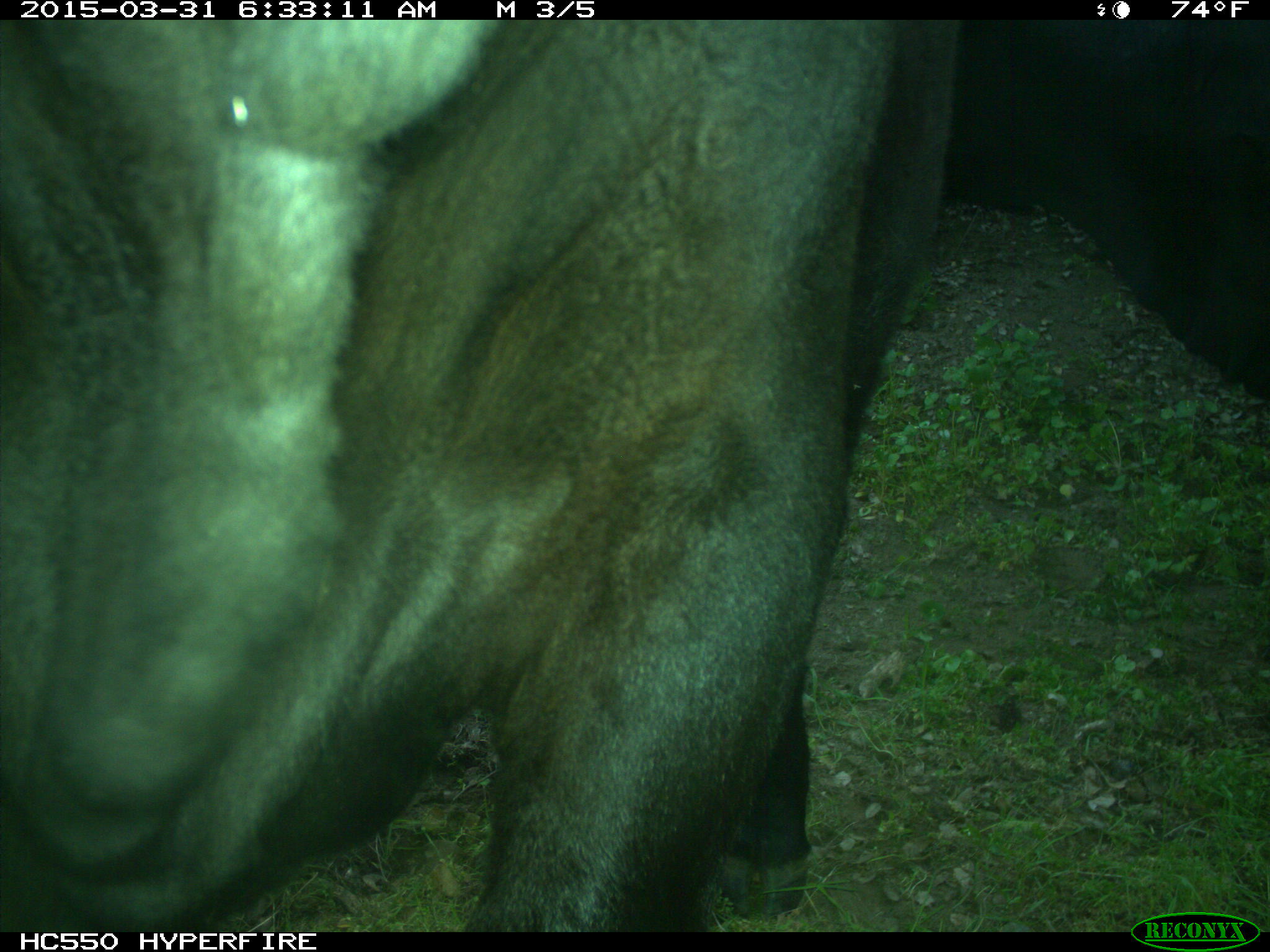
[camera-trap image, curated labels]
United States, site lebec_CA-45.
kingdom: Animalia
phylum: Chordata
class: Mammalia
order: Artiodactyla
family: Bovidae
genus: Bos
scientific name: Bos taurus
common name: domestic cow